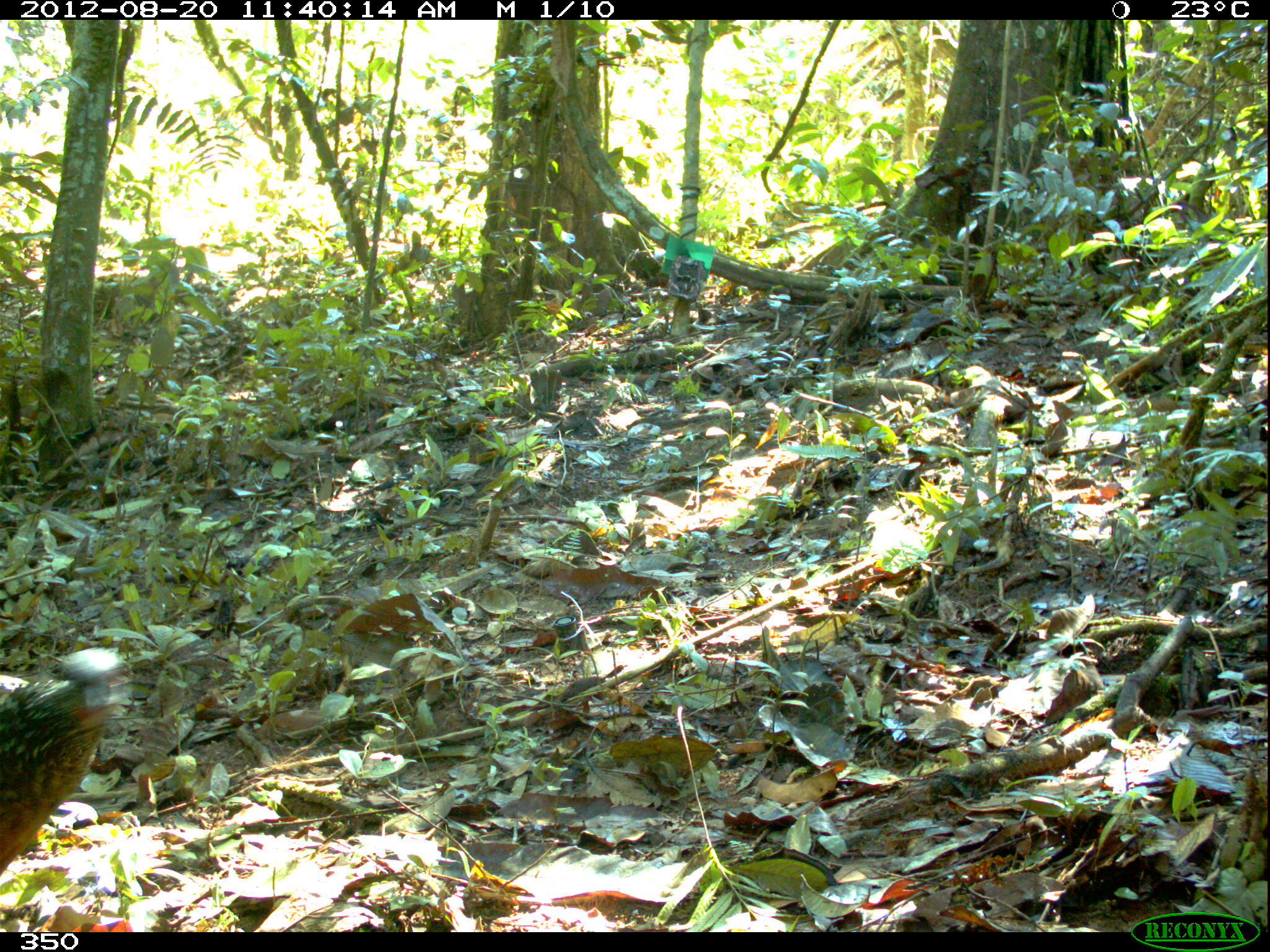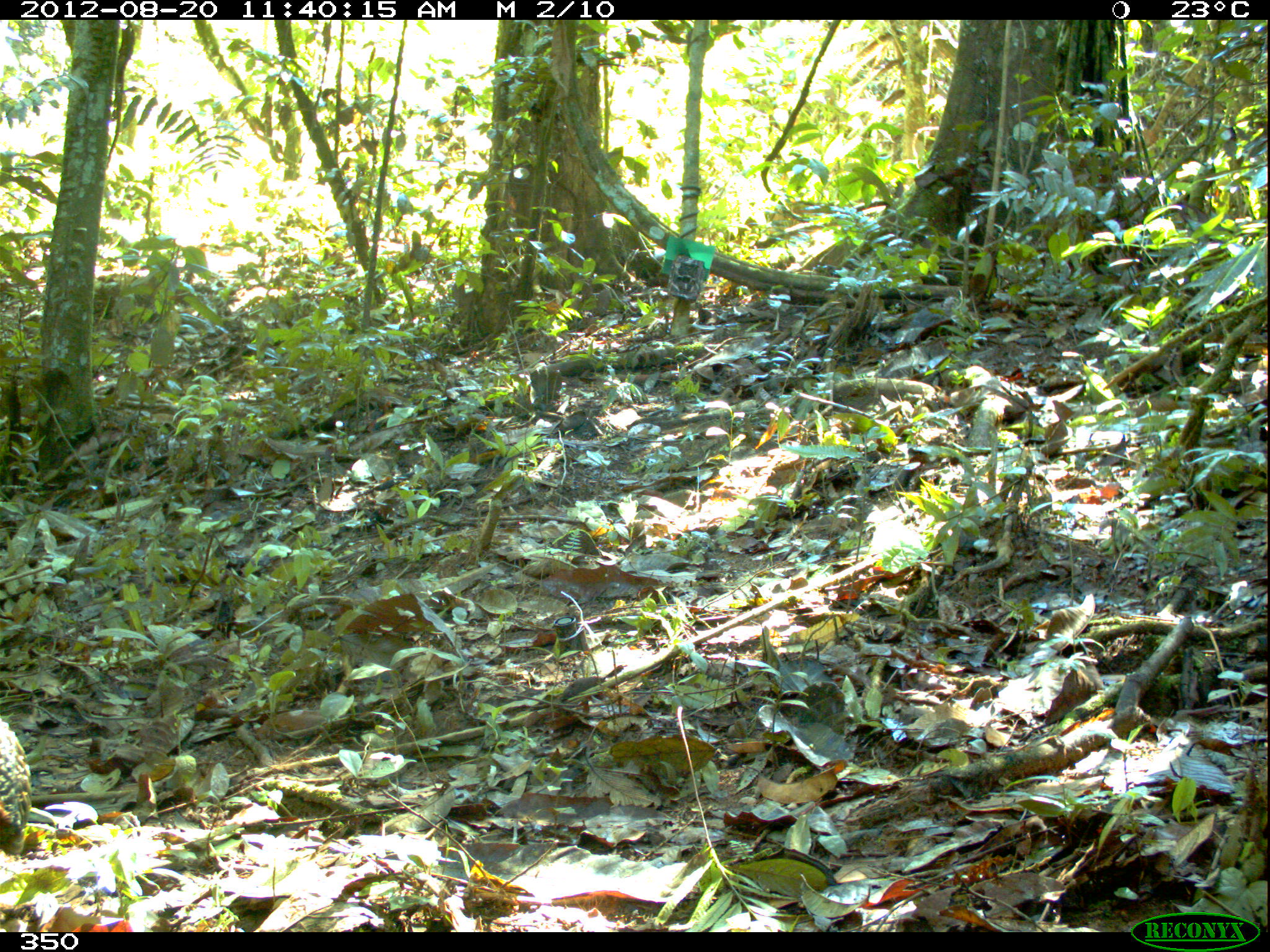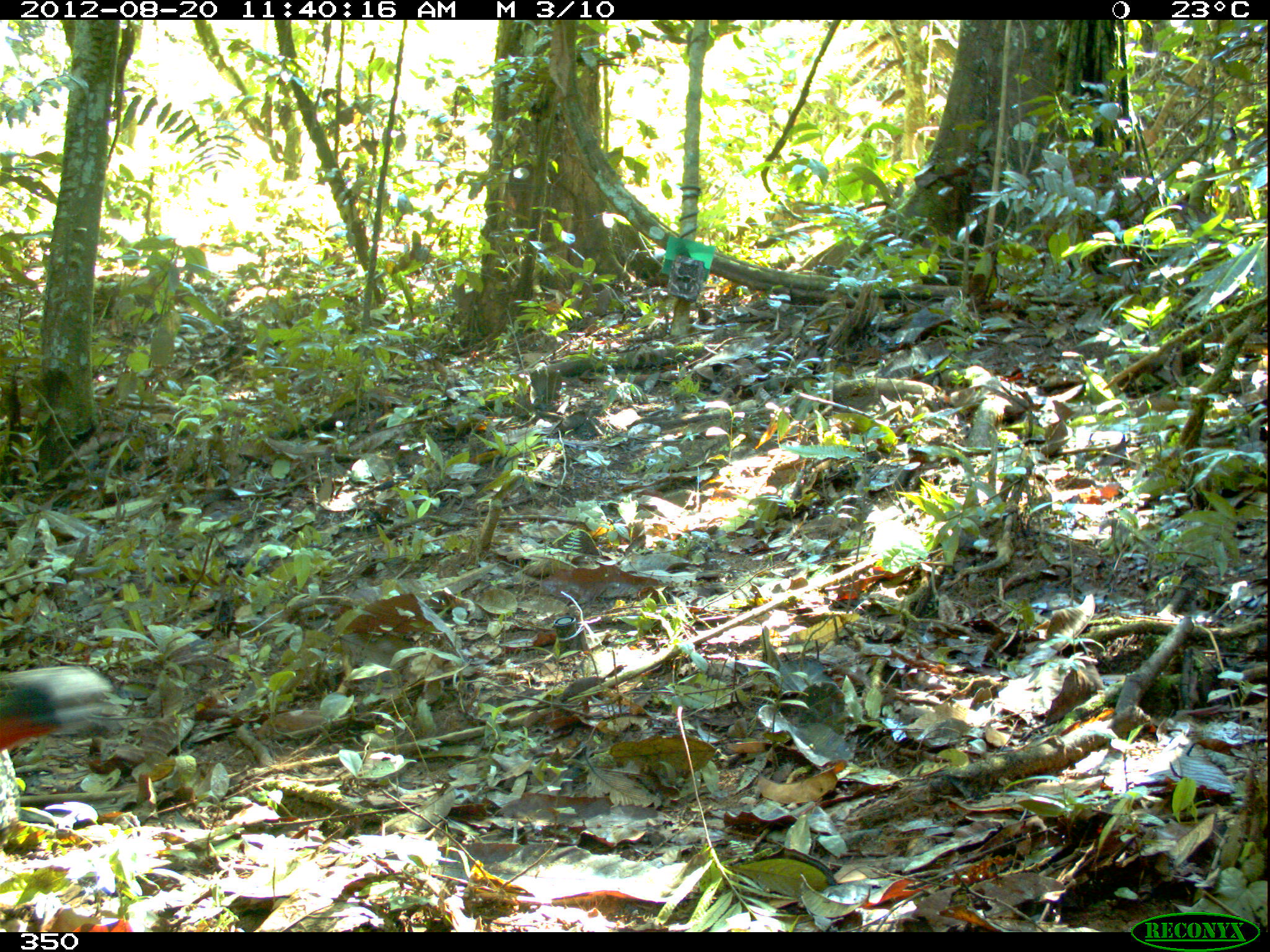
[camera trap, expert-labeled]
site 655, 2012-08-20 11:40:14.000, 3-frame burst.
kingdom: Animalia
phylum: Chordata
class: Aves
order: Galliformes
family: Cracidae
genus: Penelope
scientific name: Penelope jacquacu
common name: spix's guan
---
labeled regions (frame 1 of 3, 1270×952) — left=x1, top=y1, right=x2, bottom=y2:
penelope jacquacu: left=0, top=645, right=133, bottom=876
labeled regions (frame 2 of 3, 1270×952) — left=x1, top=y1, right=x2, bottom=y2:
penelope jacquacu: left=0, top=717, right=31, bottom=854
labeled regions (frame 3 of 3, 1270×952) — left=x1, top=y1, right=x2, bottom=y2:
penelope jacquacu: left=0, top=665, right=116, bottom=832